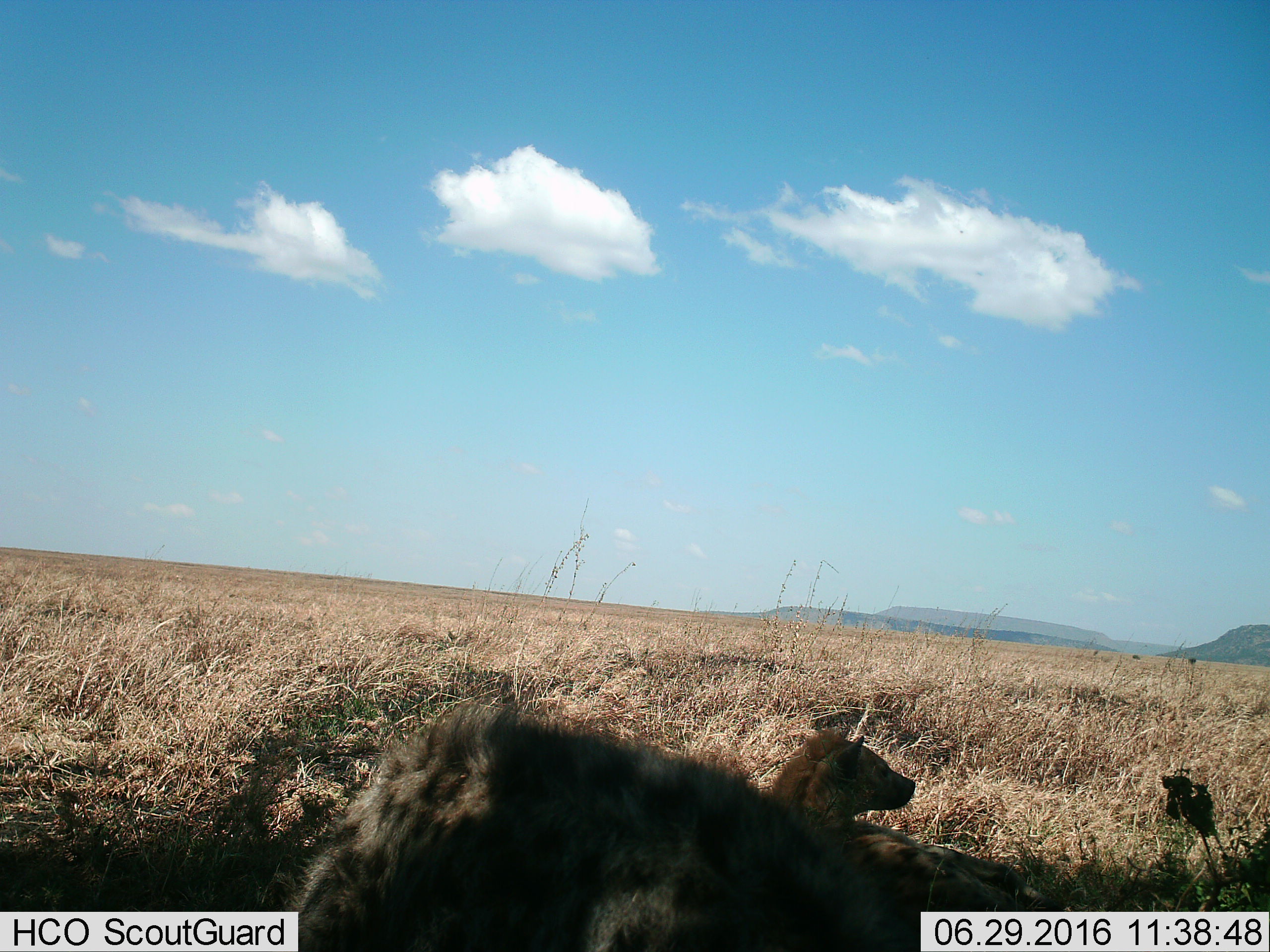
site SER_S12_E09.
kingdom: Animalia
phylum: Chordata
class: Mammalia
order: Carnivora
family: Hyaenidae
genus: Crocuta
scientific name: Crocuta crocuta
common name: spotted hyena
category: hyenaspotted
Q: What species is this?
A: Hyenaspotted (spotted hyena) (Crocuta crocuta).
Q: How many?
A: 2.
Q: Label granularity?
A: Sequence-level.